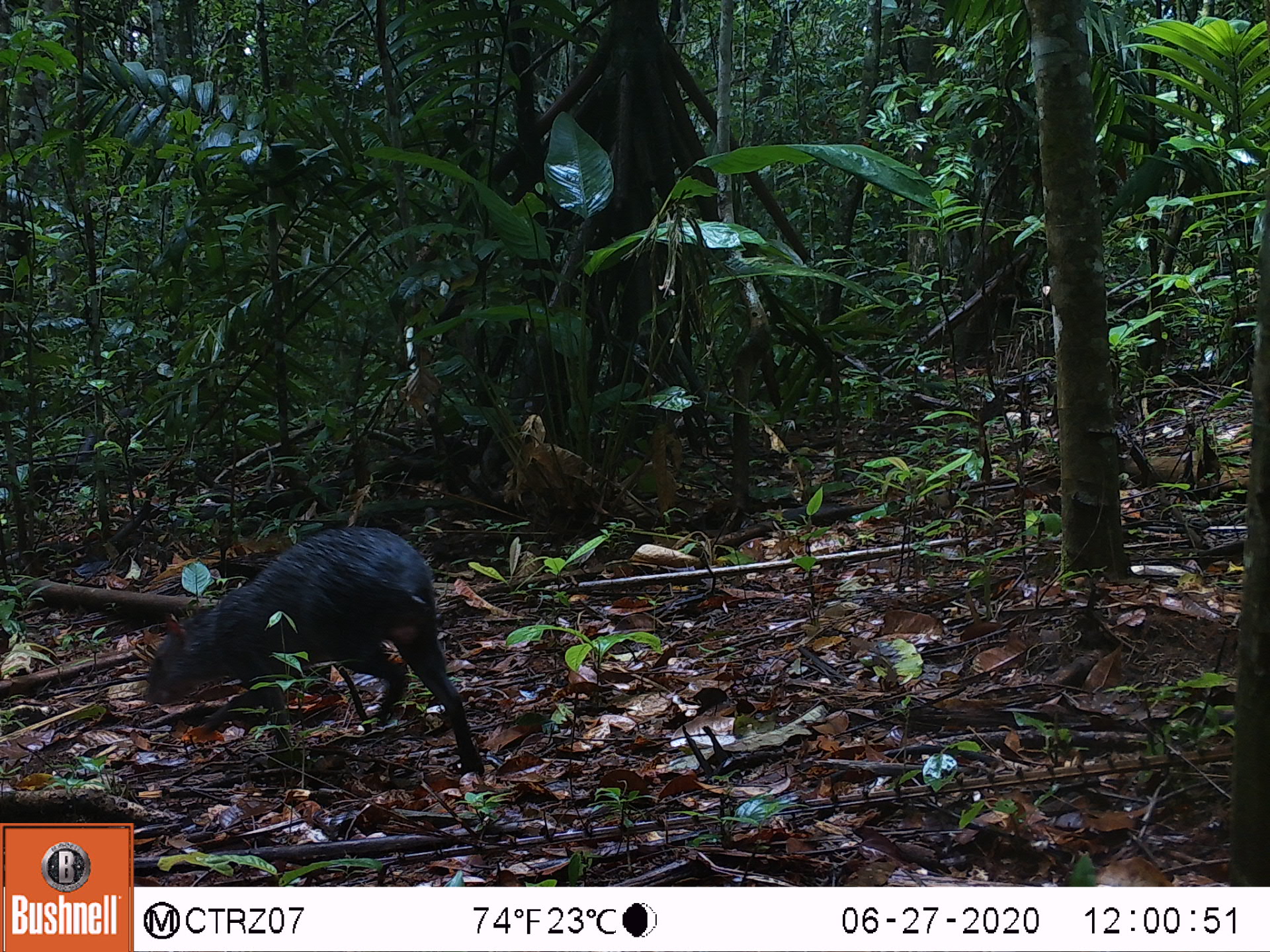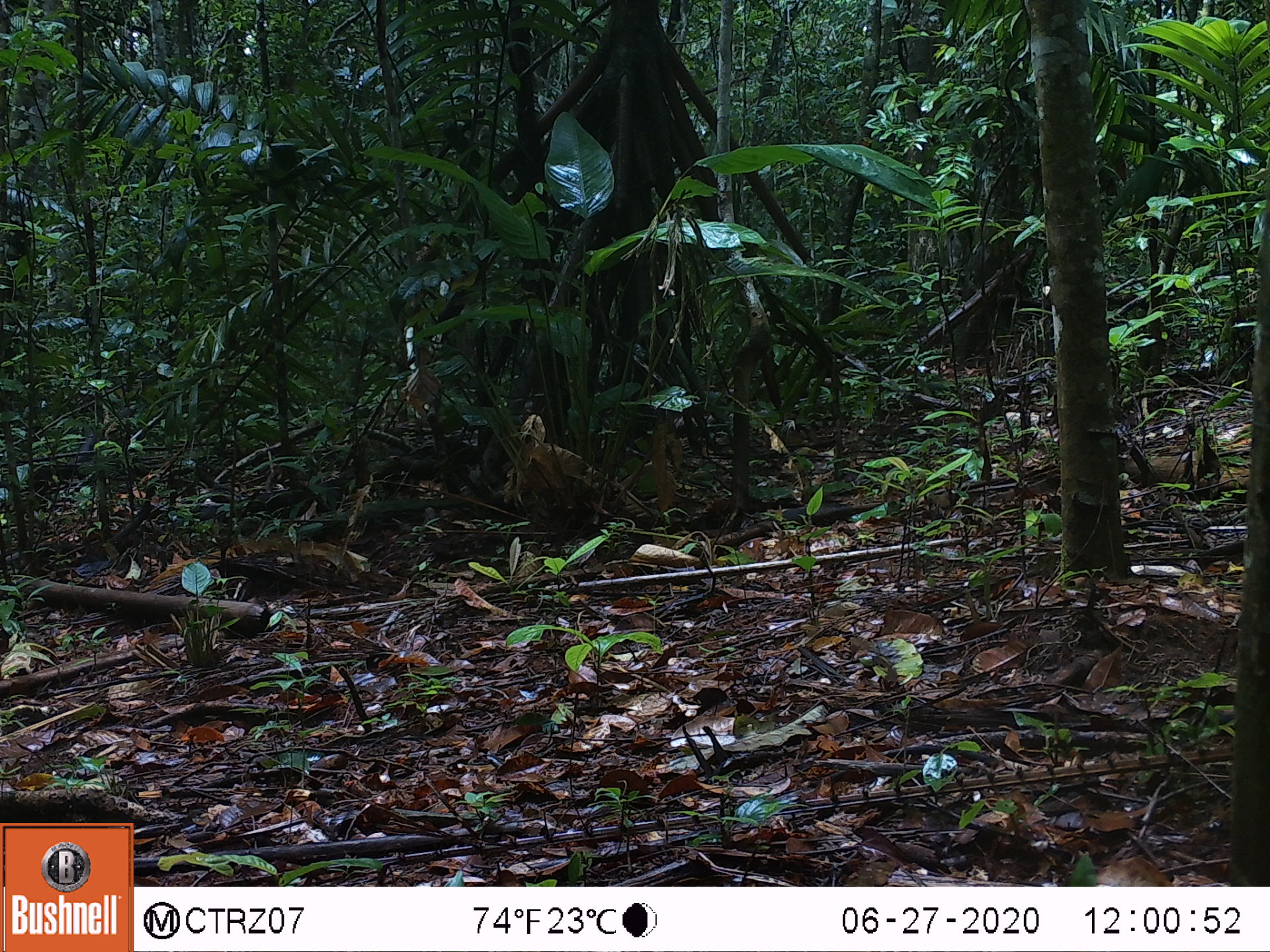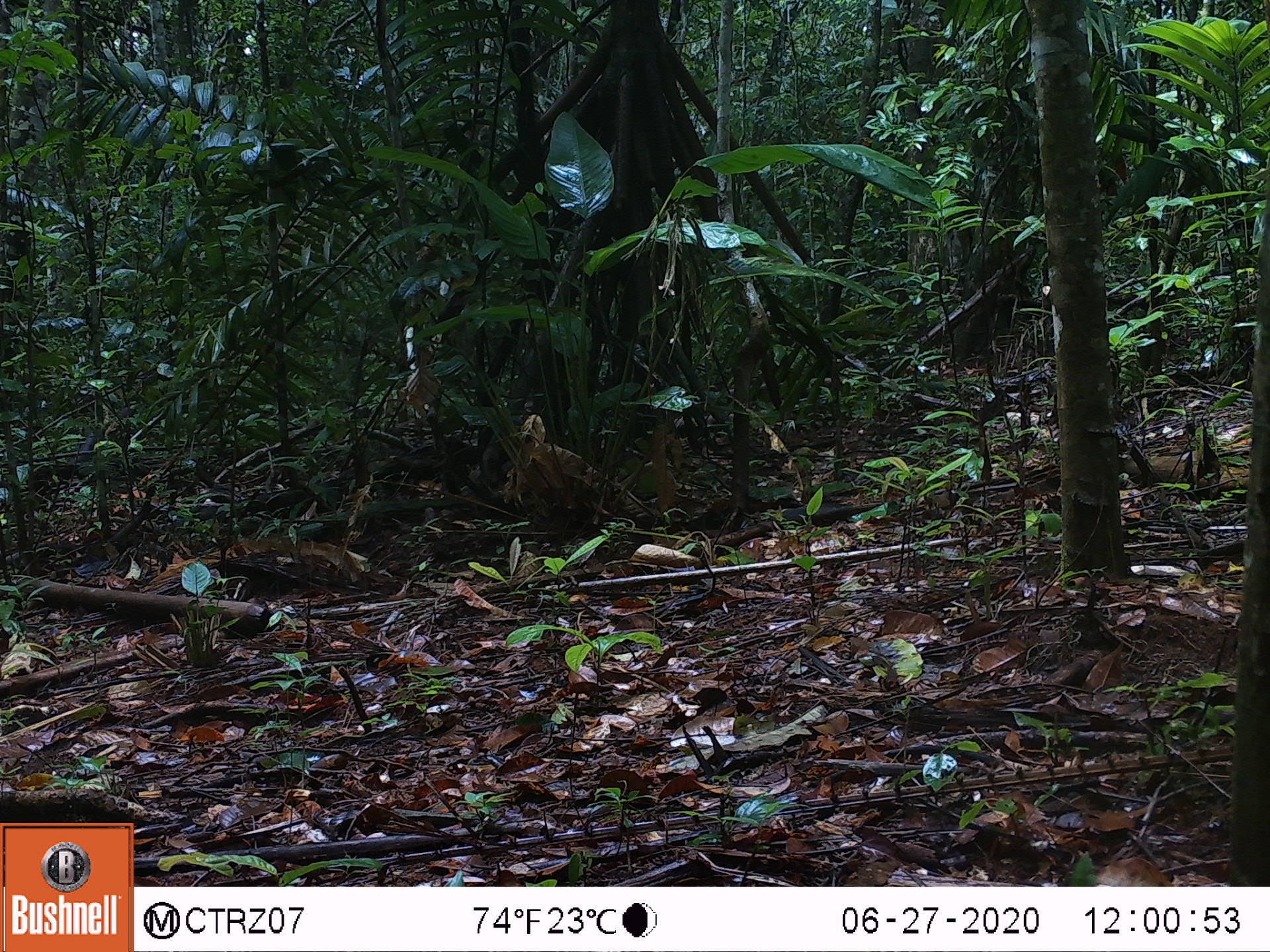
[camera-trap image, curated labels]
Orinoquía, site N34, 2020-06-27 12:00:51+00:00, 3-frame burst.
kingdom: Animalia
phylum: Chordata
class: Mammalia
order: Rodentia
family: Dasyproctidae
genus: Dasyprocta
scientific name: Dasyprocta fuliginosa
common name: black agouti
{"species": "black agouti (Dasyprocta fuliginosa)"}